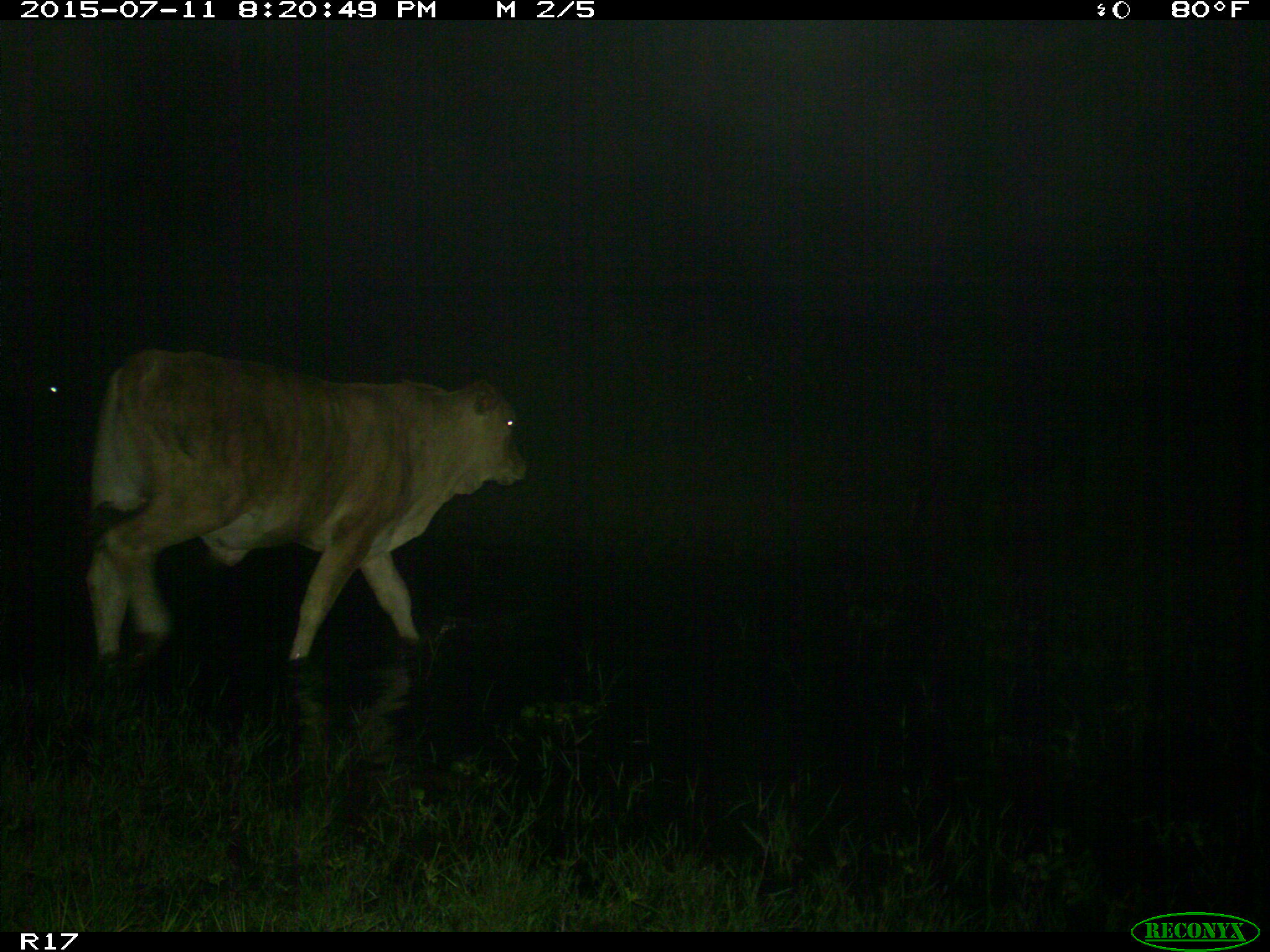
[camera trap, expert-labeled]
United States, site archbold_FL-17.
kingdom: Animalia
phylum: Chordata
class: Mammalia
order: Artiodactyla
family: Bovidae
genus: Bos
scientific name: Bos taurus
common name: domestic cow